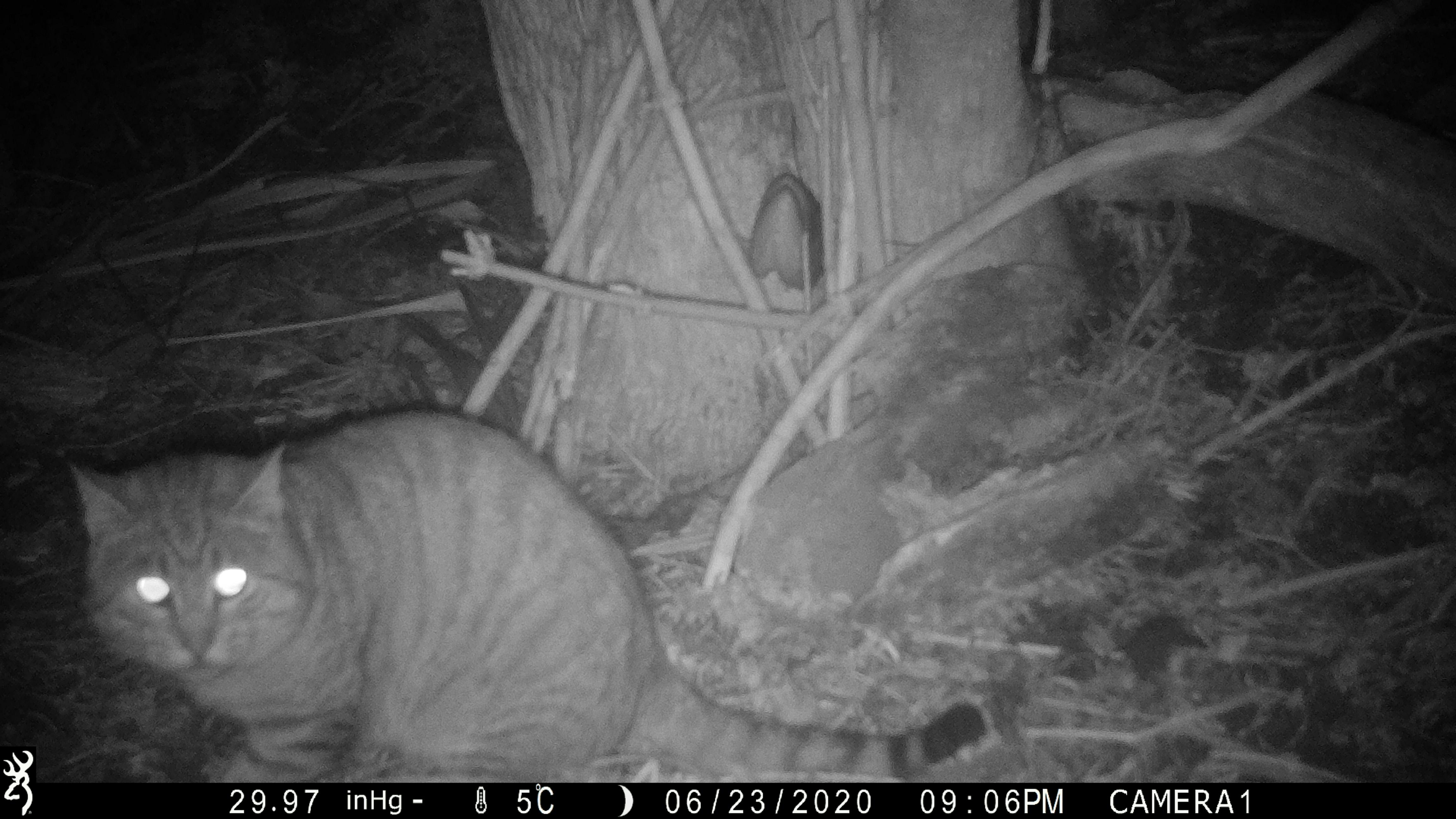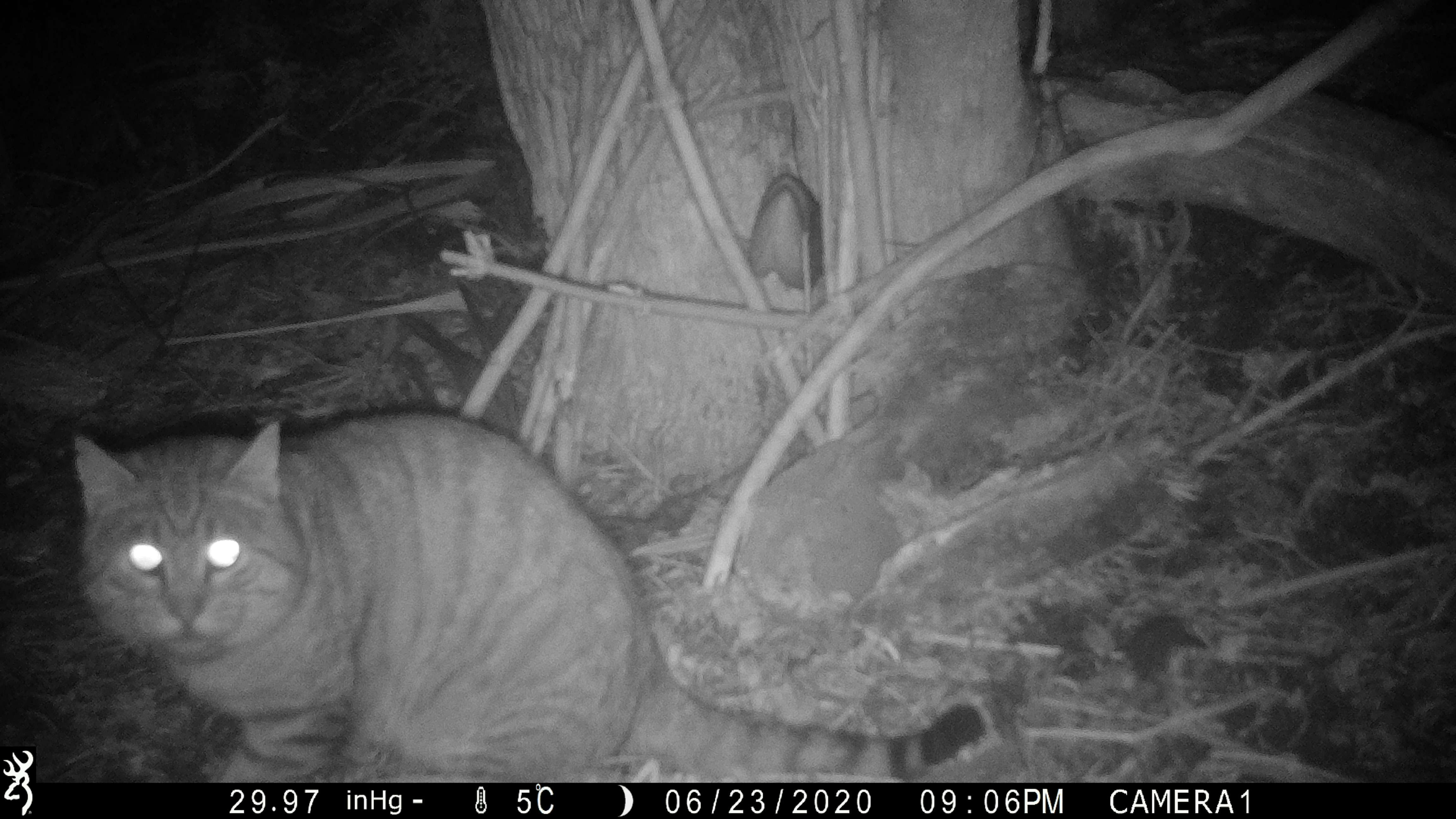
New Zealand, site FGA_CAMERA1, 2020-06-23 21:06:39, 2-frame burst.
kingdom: Animalia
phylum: Chordata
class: Mammalia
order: Carnivora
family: Felidae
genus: Felis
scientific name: Felis catus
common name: domestic cat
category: cat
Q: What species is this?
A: Cat (domestic cat) (Felis catus).